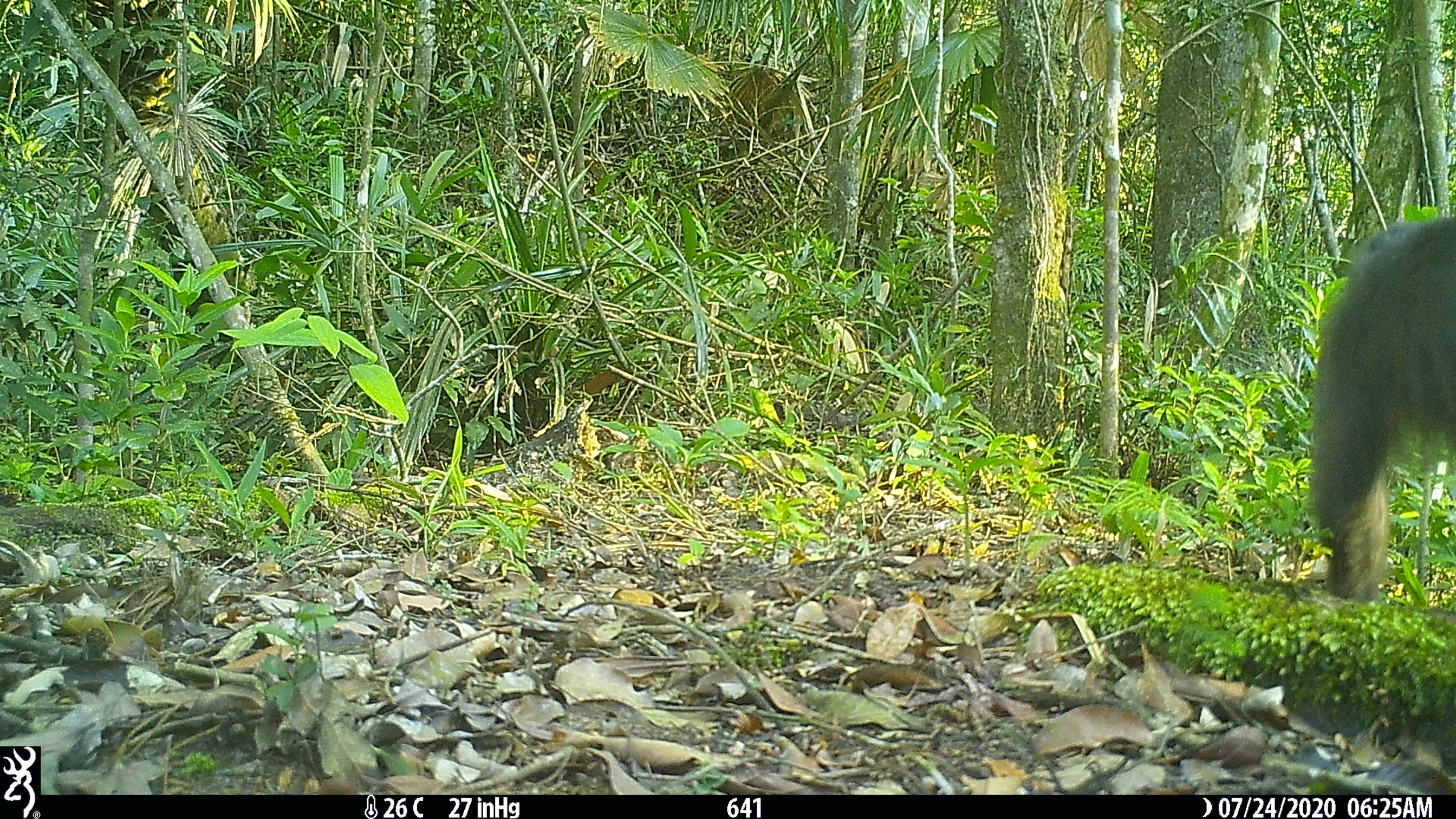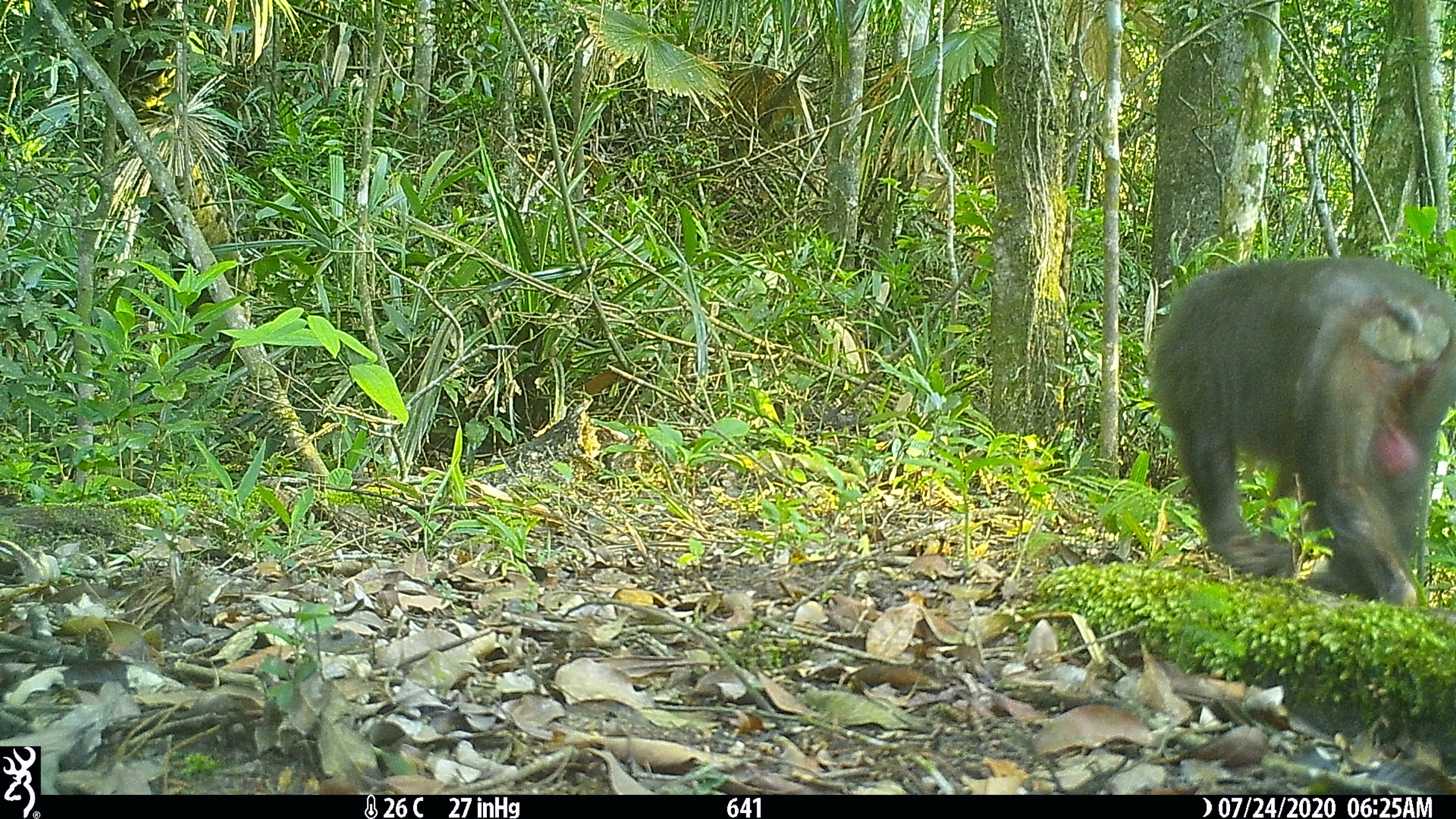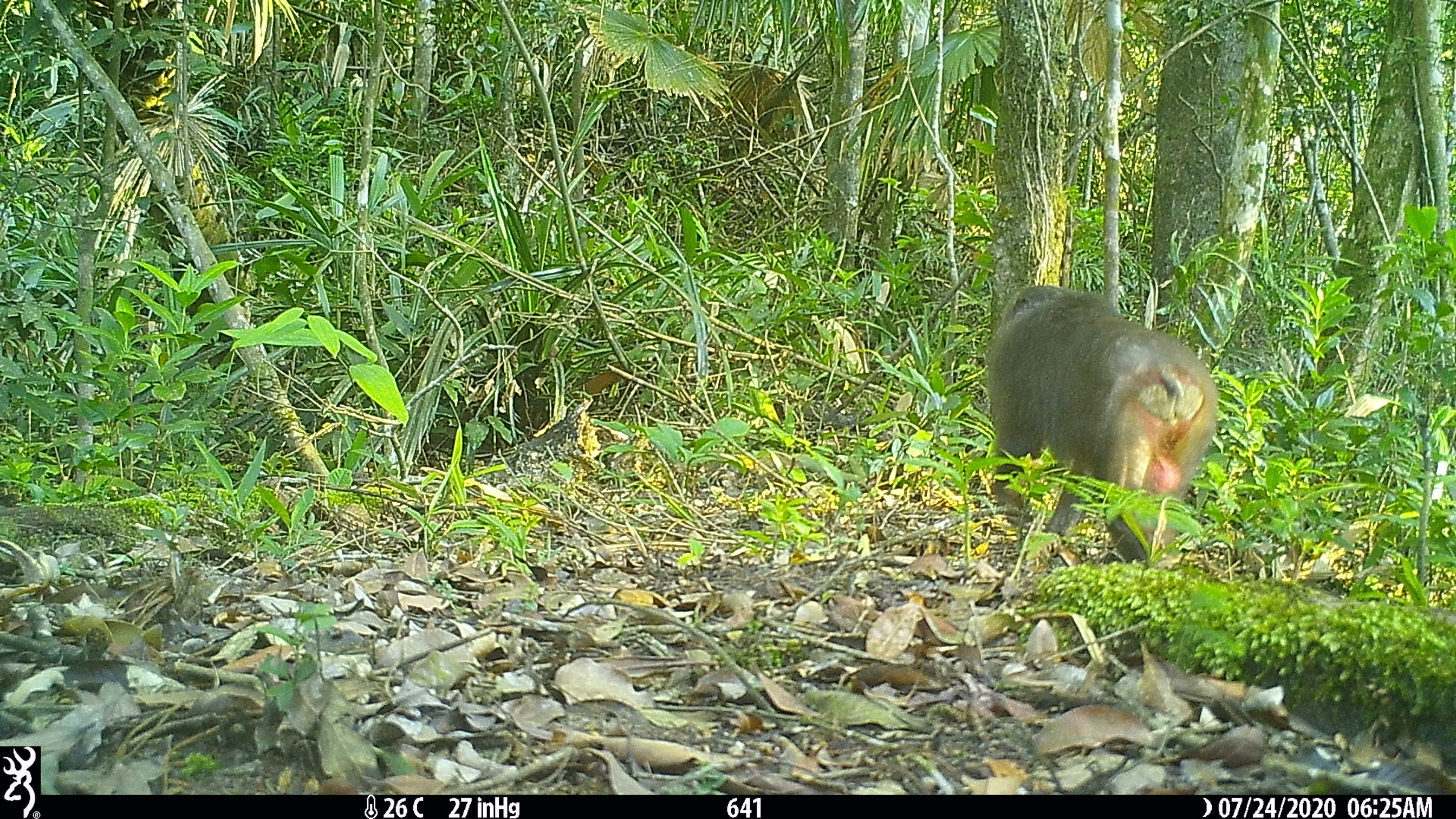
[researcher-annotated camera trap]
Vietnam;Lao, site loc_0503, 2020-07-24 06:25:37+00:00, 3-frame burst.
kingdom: Animalia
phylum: Chordata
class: Mammalia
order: Primates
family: Cercopithecidae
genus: Macaca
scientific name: Macaca arctoides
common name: stump-tailed macaque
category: stump tailed macaque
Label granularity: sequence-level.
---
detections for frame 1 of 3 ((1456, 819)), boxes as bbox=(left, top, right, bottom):
stump tailed macaque: bbox=(1309, 212, 1456, 603)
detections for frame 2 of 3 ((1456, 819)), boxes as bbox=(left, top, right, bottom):
stump tailed macaque: bbox=(1153, 251, 1455, 607)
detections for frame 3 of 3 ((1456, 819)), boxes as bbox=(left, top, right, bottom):
stump tailed macaque: bbox=(985, 283, 1219, 563)